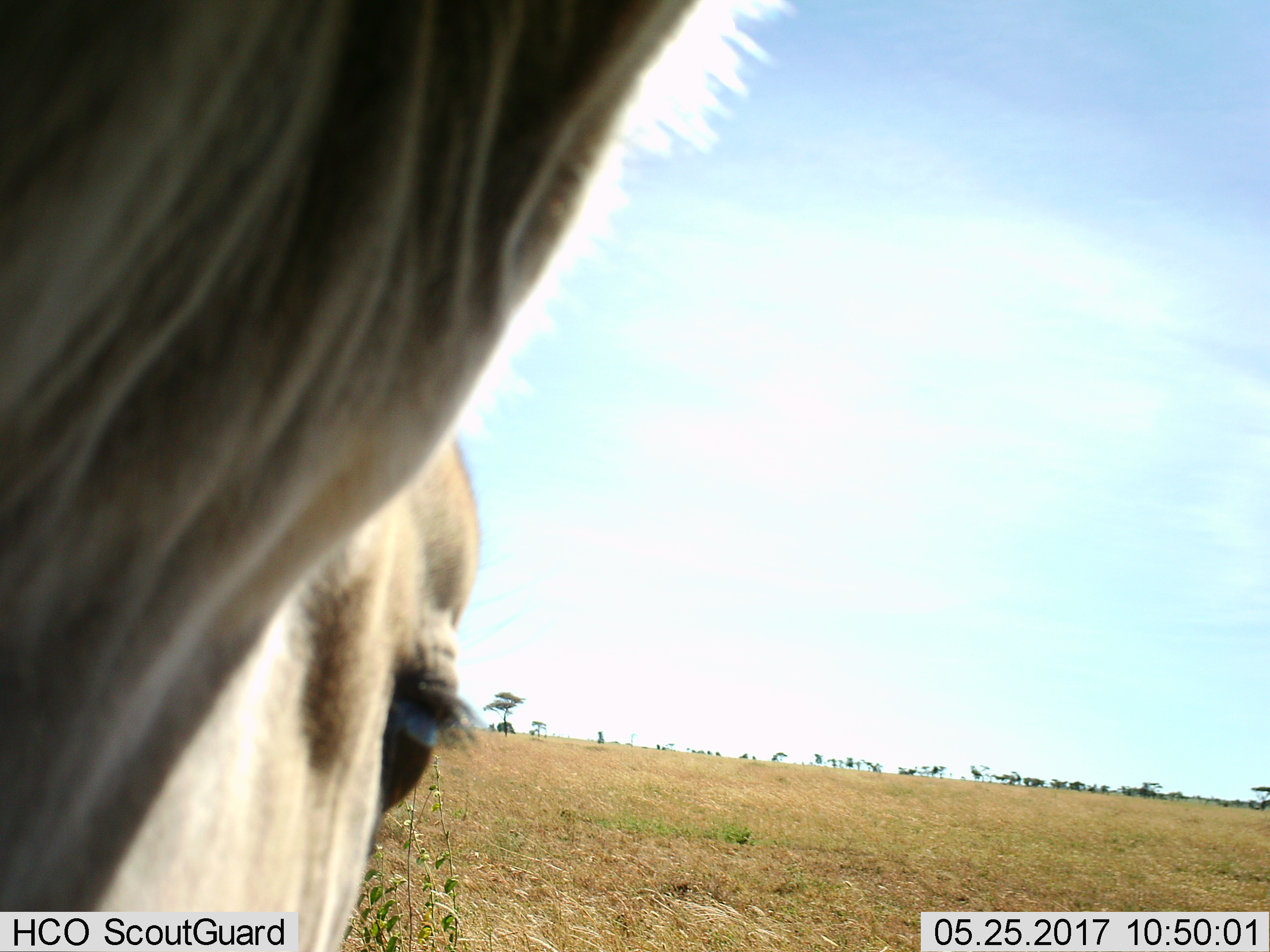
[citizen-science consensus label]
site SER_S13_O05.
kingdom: Animalia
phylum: Chordata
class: Mammalia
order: Artiodactyla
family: Bovidae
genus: Tragelaphus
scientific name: Tragelaphus oryx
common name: eland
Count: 1.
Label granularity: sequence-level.